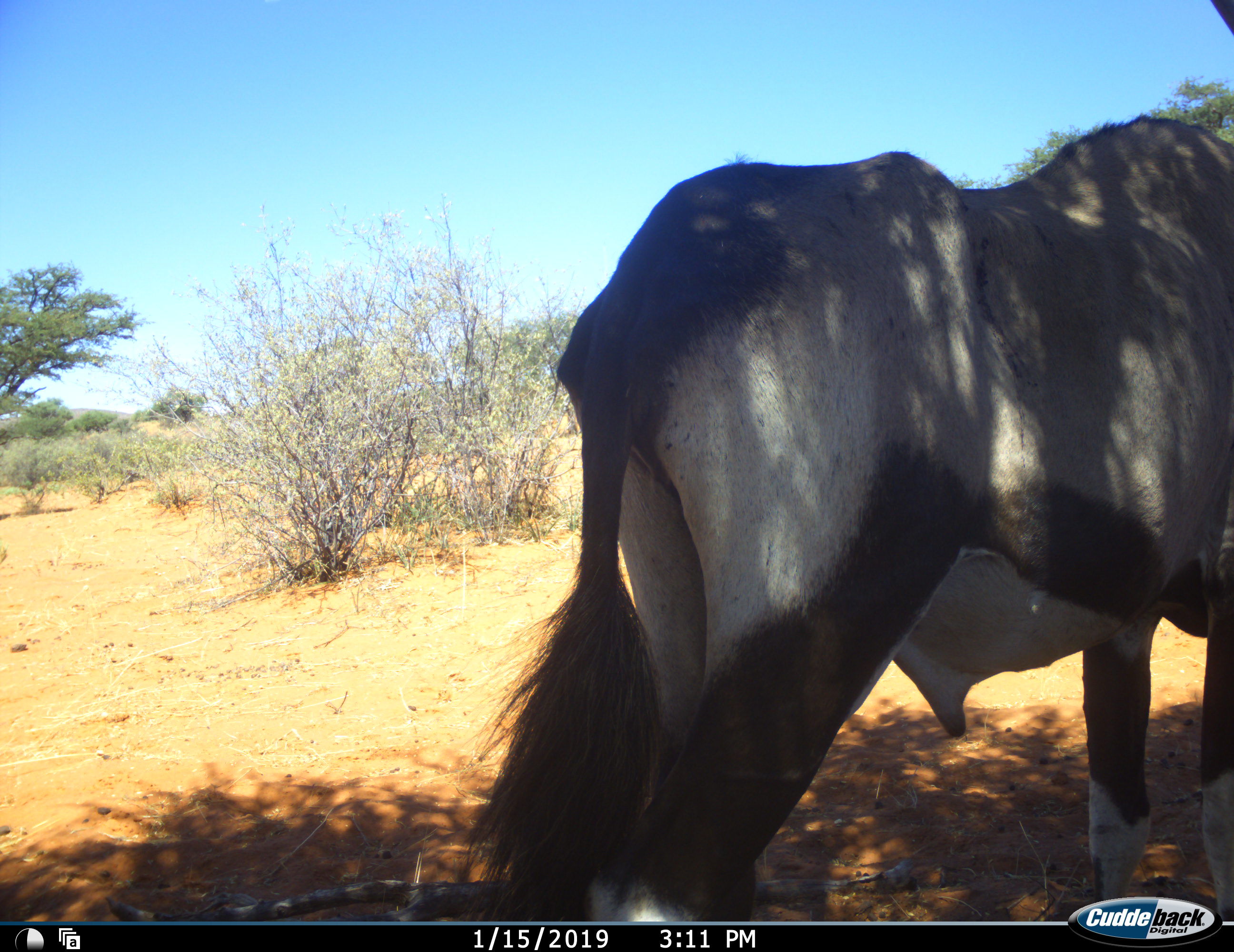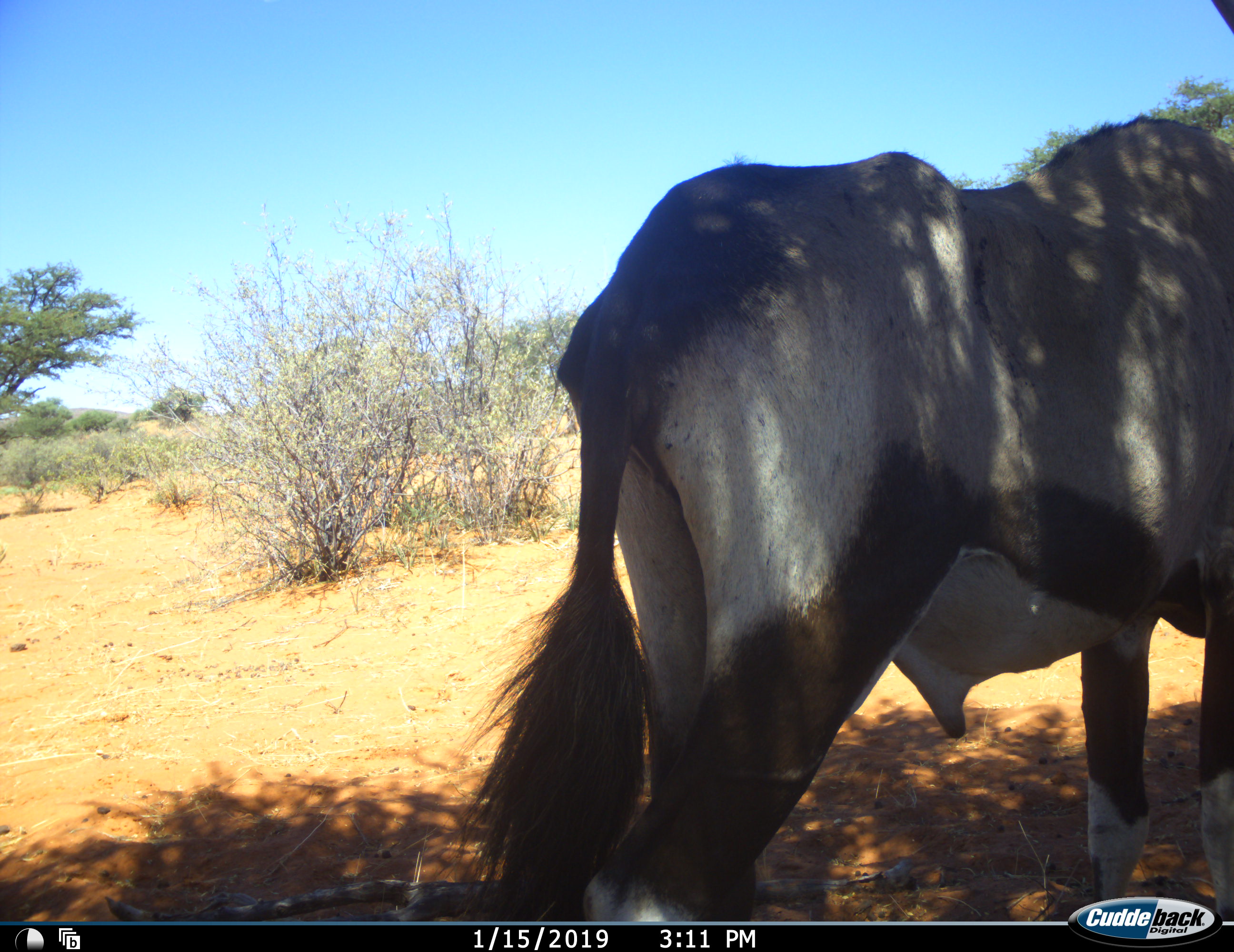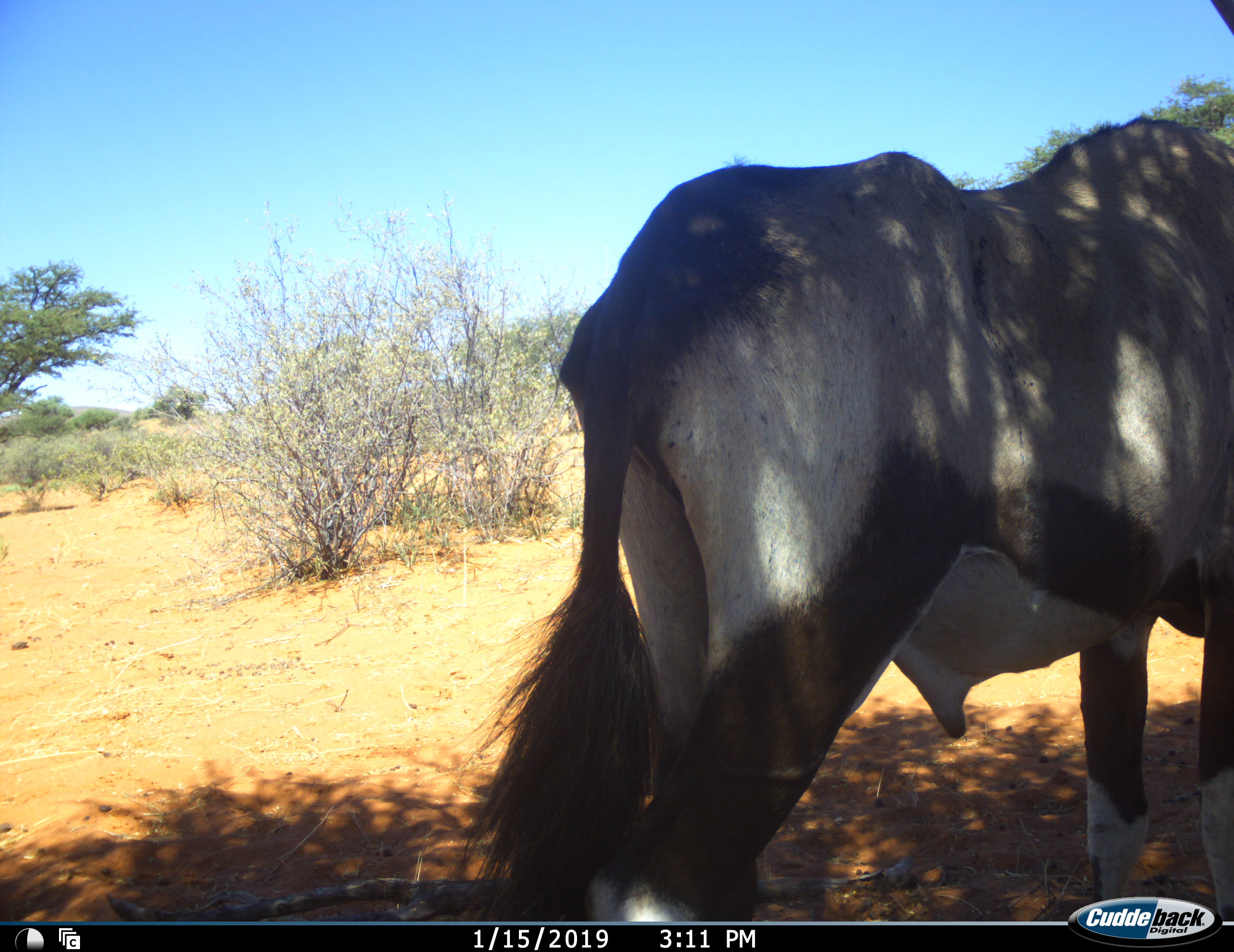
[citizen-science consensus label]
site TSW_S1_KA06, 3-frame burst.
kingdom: Animalia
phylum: Chordata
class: Mammalia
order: Artiodactyla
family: Bovidae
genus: Oryx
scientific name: Oryx gazella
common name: gemsbok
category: oryx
Oryx (gemsbok) (Oryx gazella), count 1. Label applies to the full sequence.